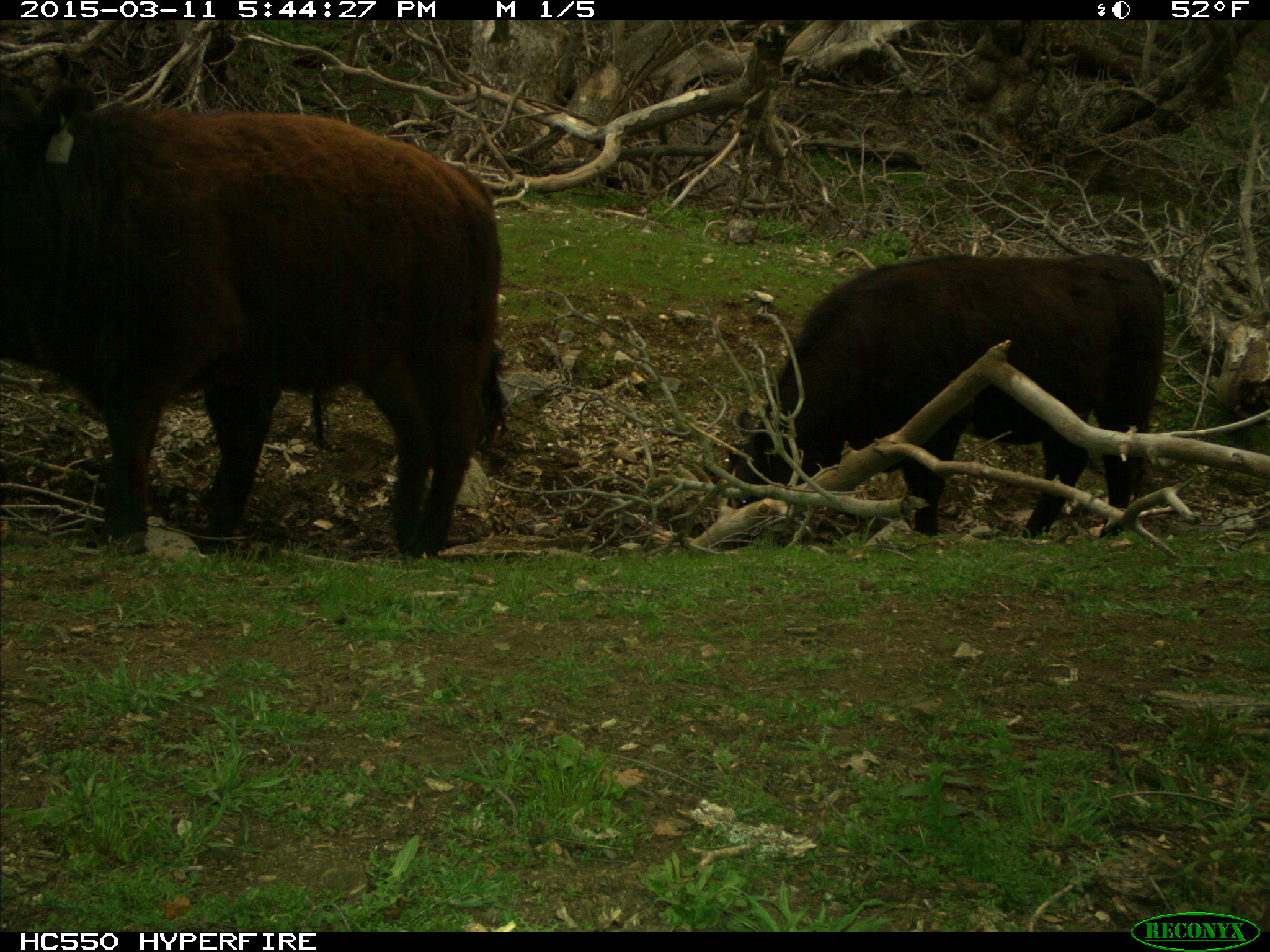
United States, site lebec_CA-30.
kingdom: Animalia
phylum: Chordata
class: Mammalia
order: Artiodactyla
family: Bovidae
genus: Bos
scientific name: Bos taurus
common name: domestic cow